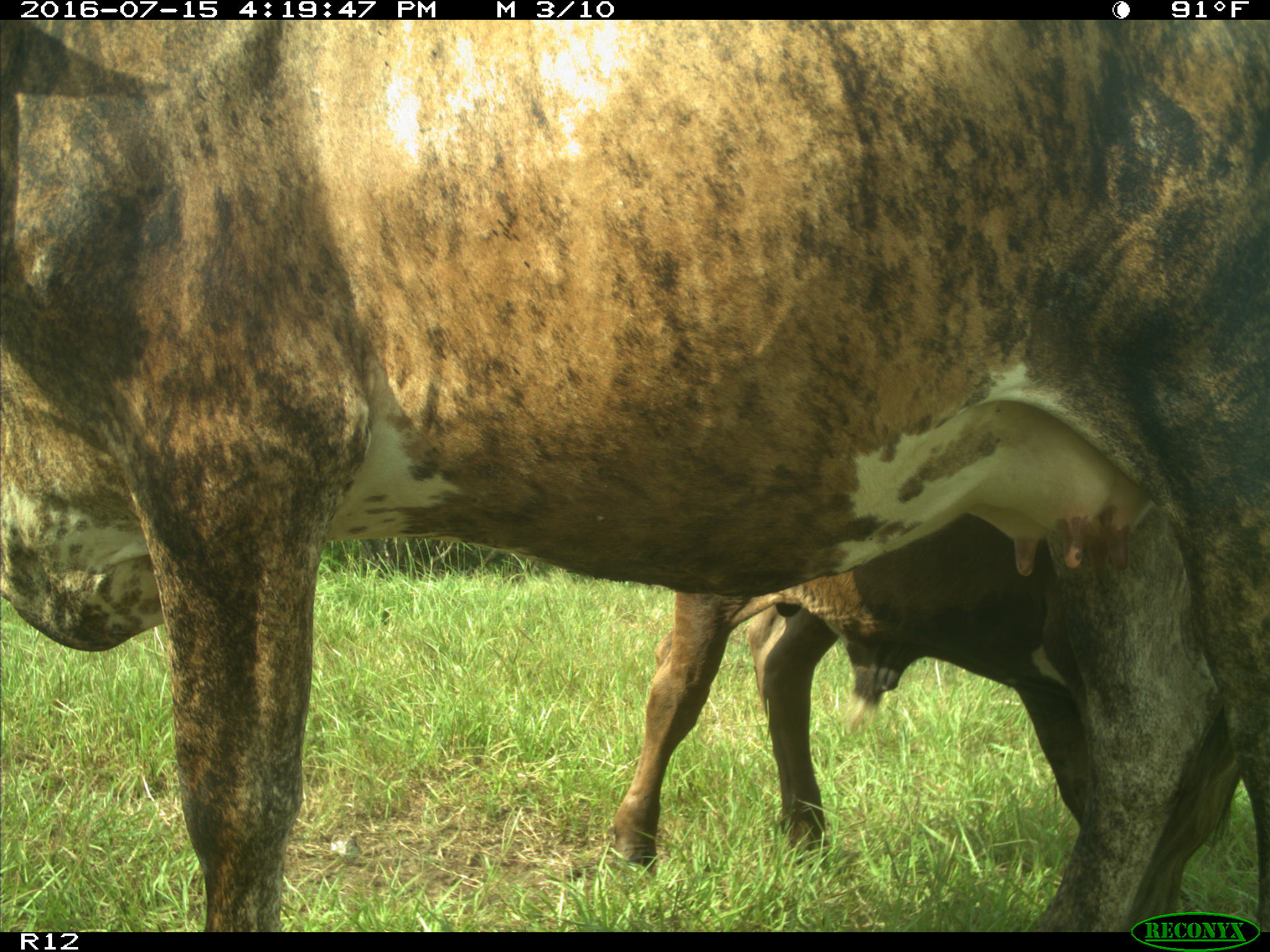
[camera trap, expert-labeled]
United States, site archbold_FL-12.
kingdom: Animalia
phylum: Chordata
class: Mammalia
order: Artiodactyla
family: Bovidae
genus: Bos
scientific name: Bos taurus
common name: domestic cow